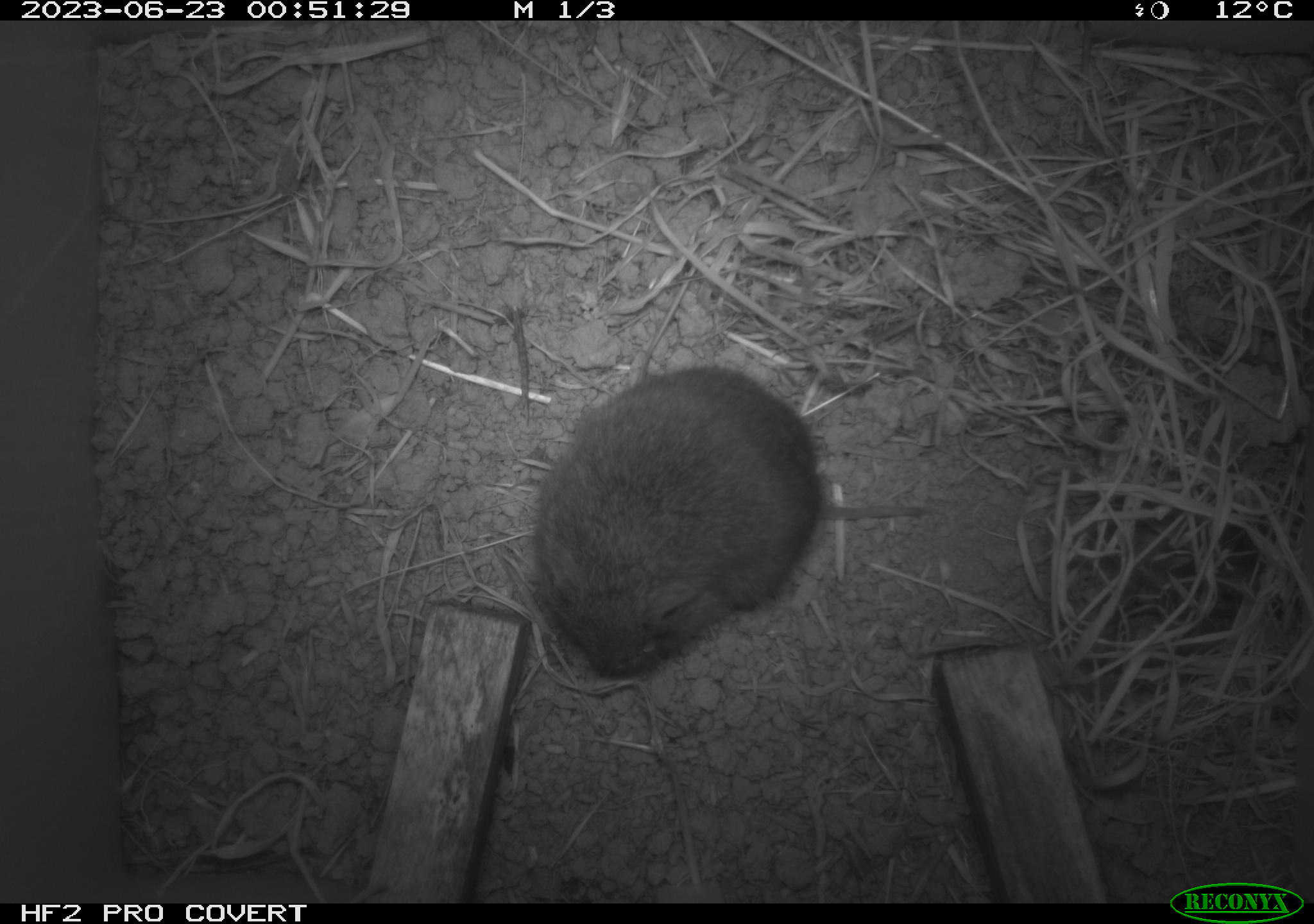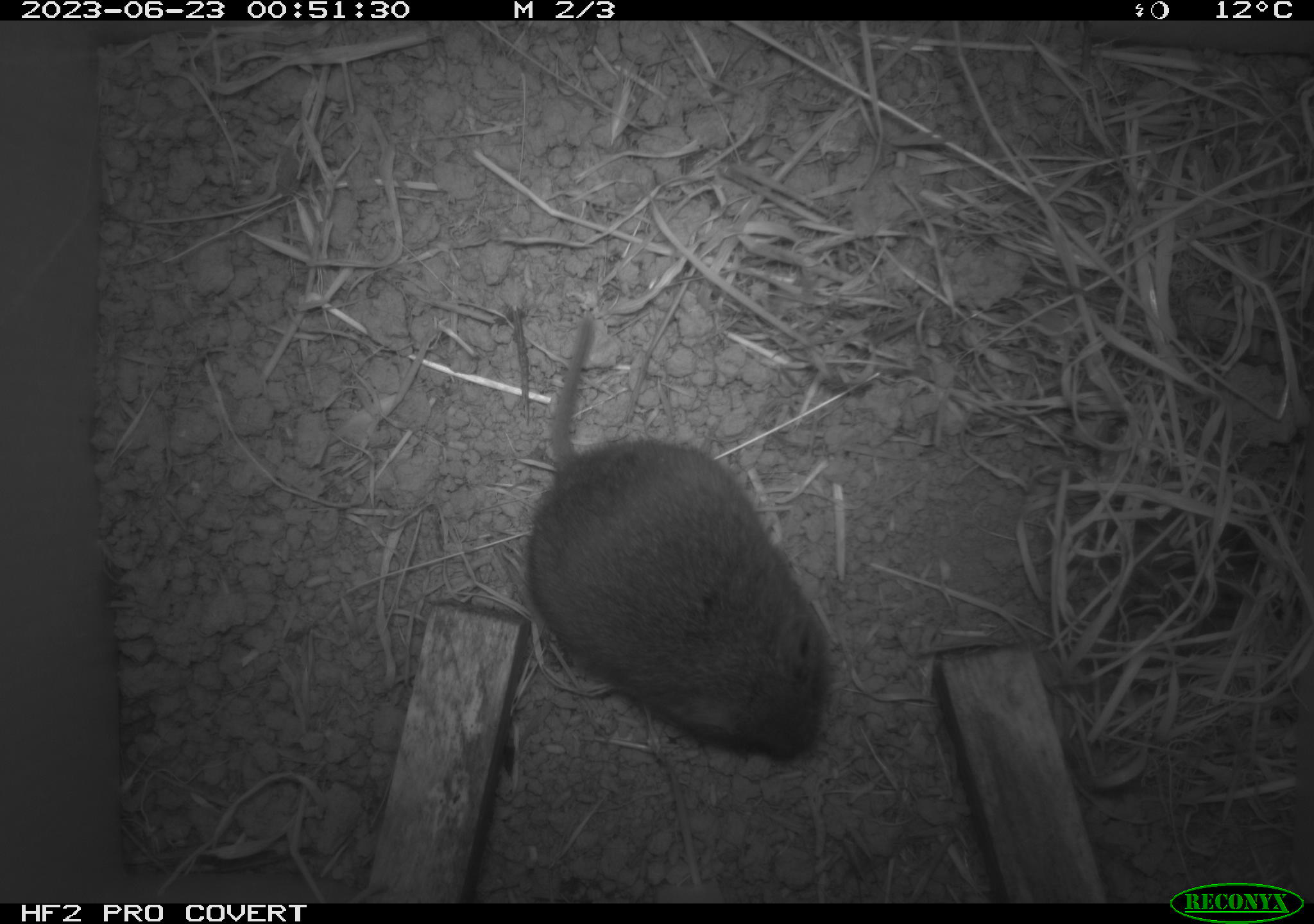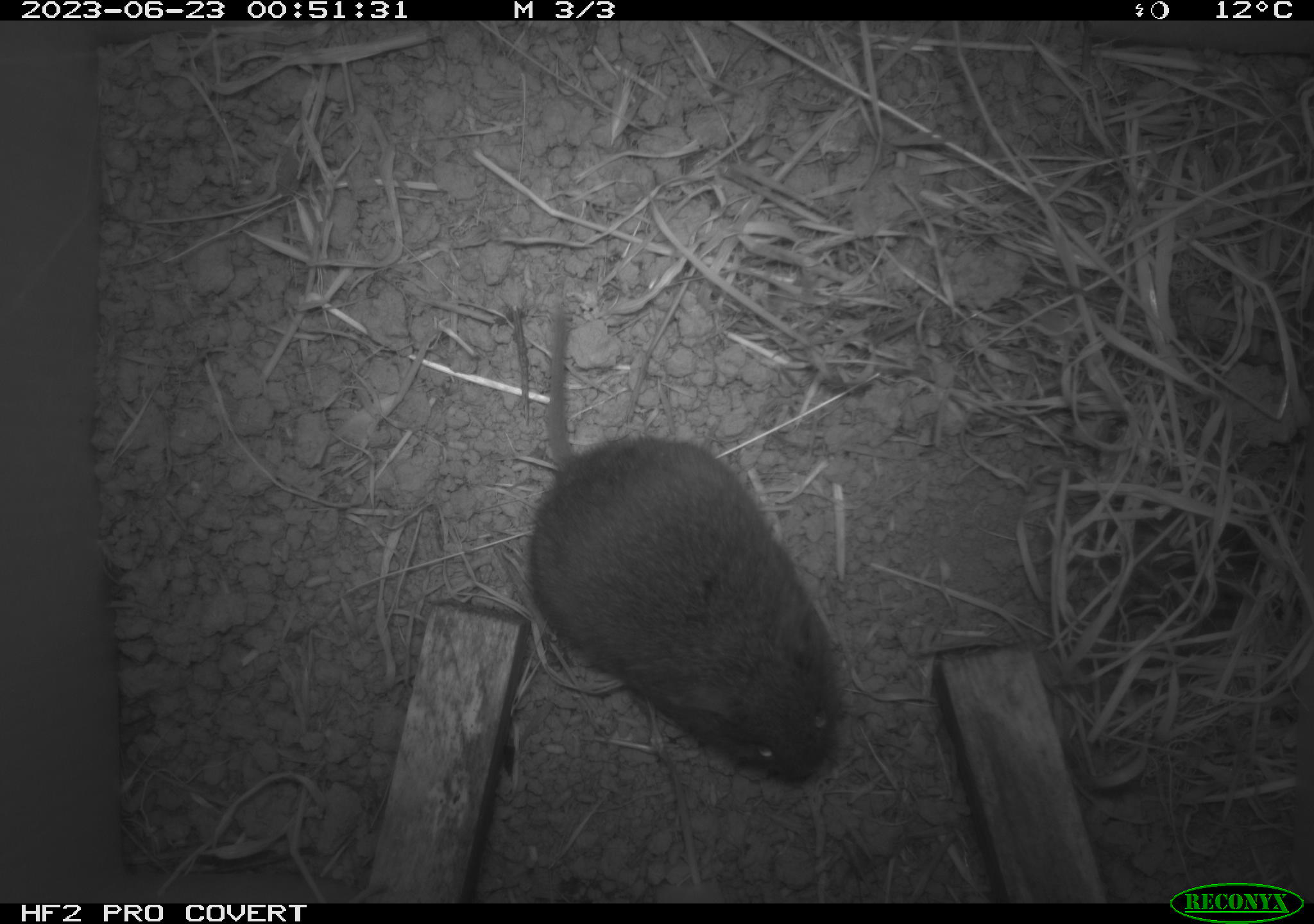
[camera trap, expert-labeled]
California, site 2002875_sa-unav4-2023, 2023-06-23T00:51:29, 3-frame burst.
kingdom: Animalia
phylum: Chordata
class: Mammalia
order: Rodentia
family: Cricetidae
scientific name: Arvicolinae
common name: voles, lemmings, and muskrats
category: arvicolinae subfamily